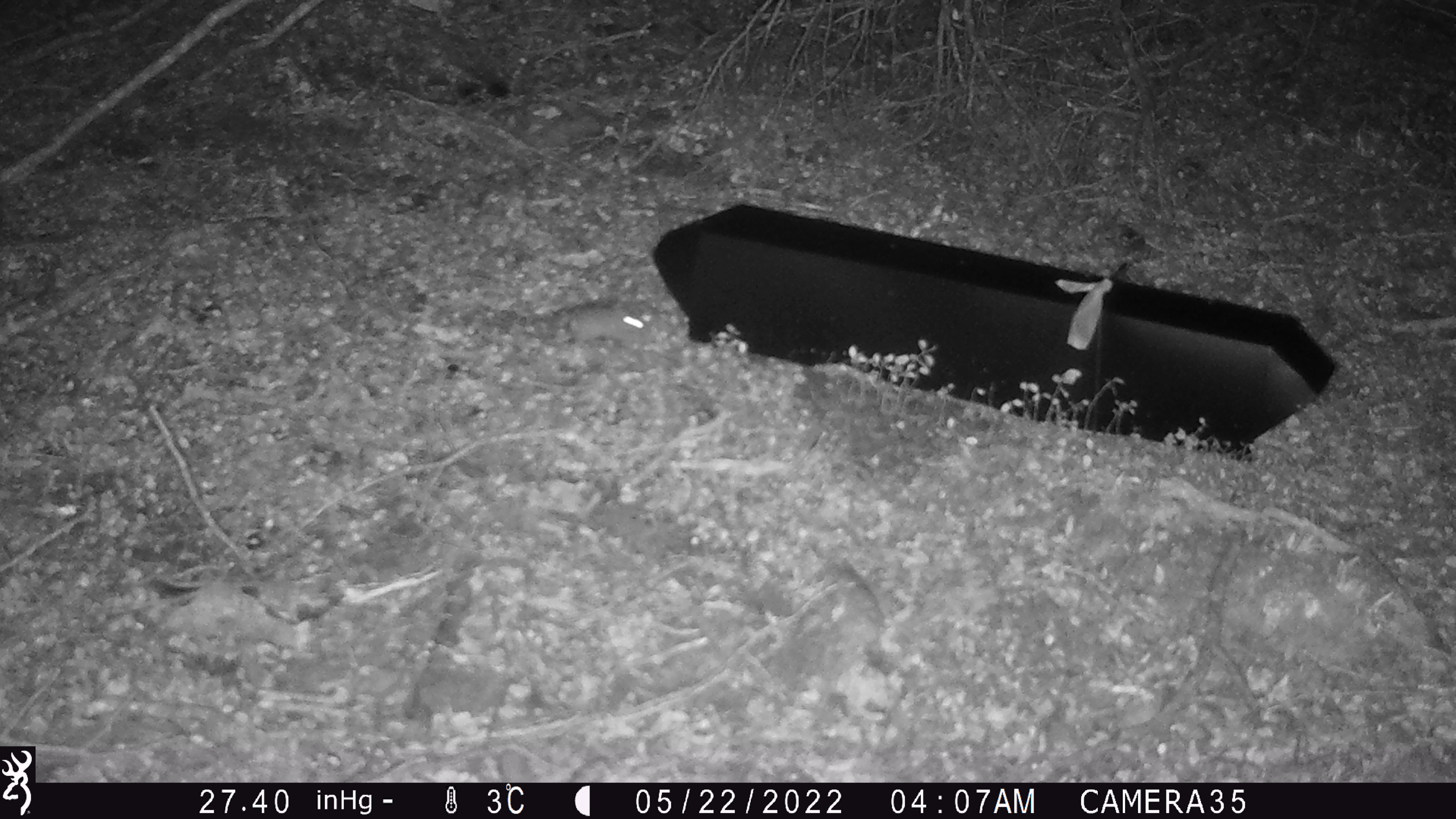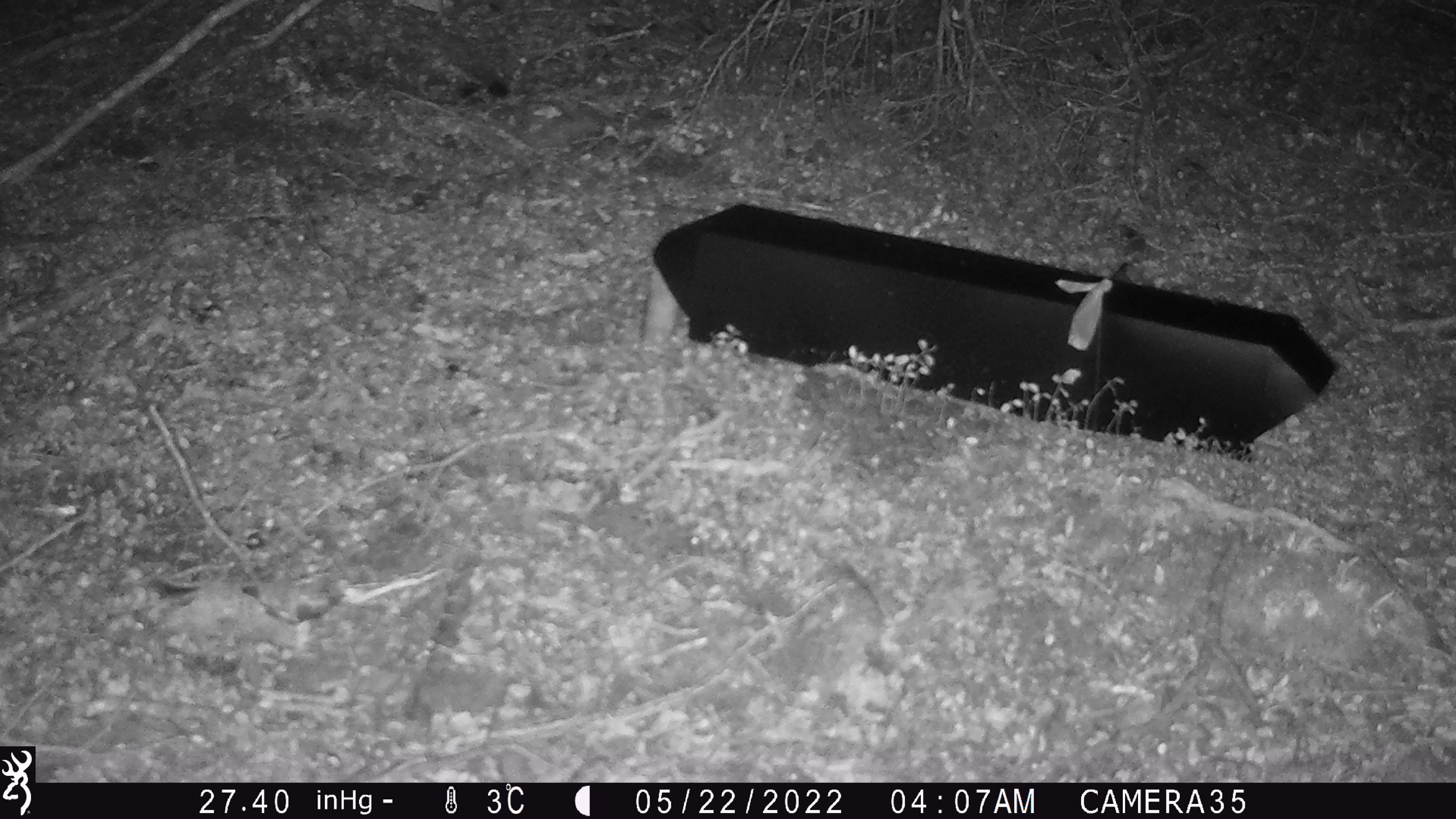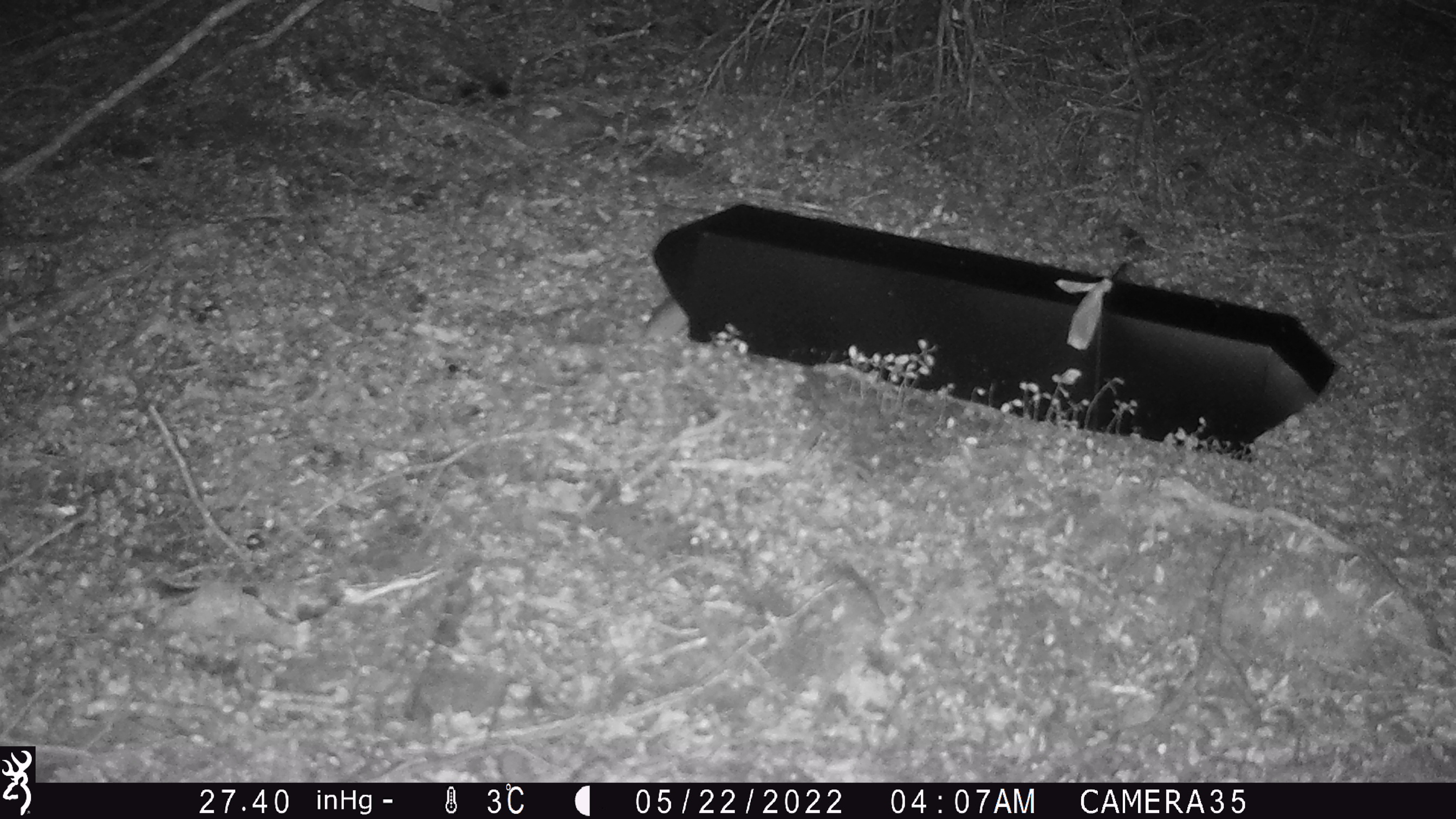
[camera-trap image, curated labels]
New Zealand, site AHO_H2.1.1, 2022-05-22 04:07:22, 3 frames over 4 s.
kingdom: Animalia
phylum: Chordata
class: Mammalia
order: Rodentia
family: Muridae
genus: Mus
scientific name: Mus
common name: mouse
Mouse (Mus).